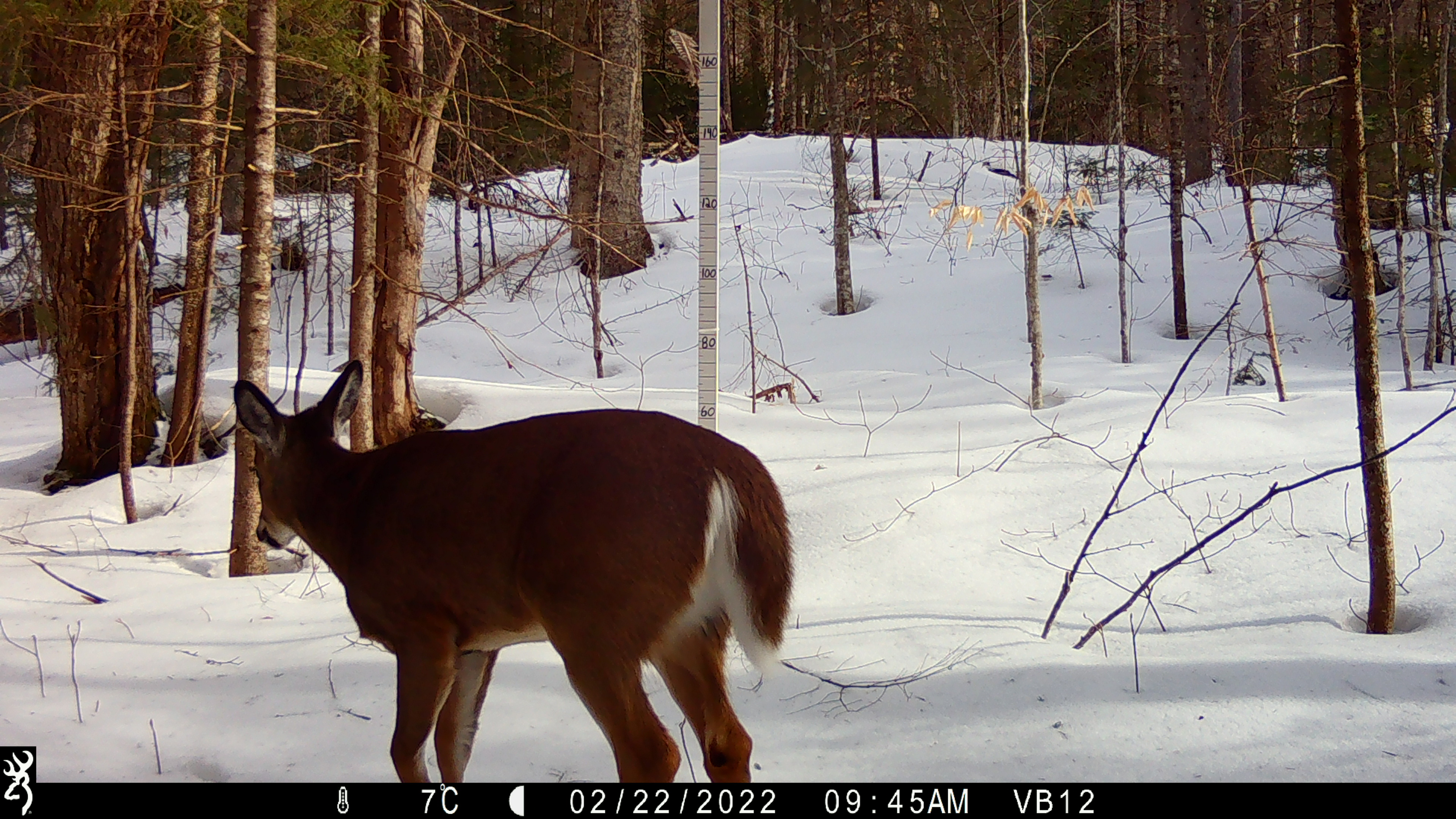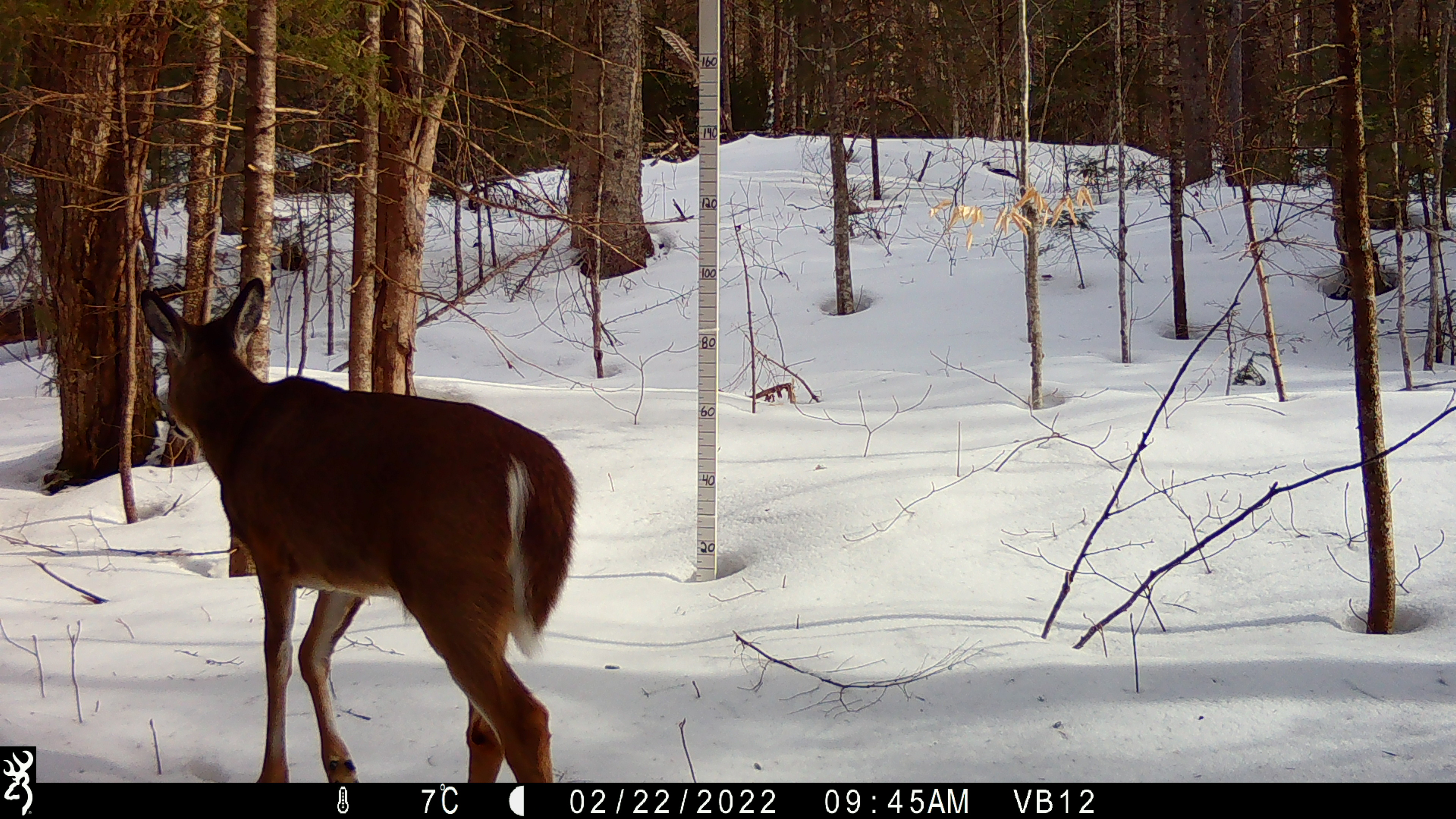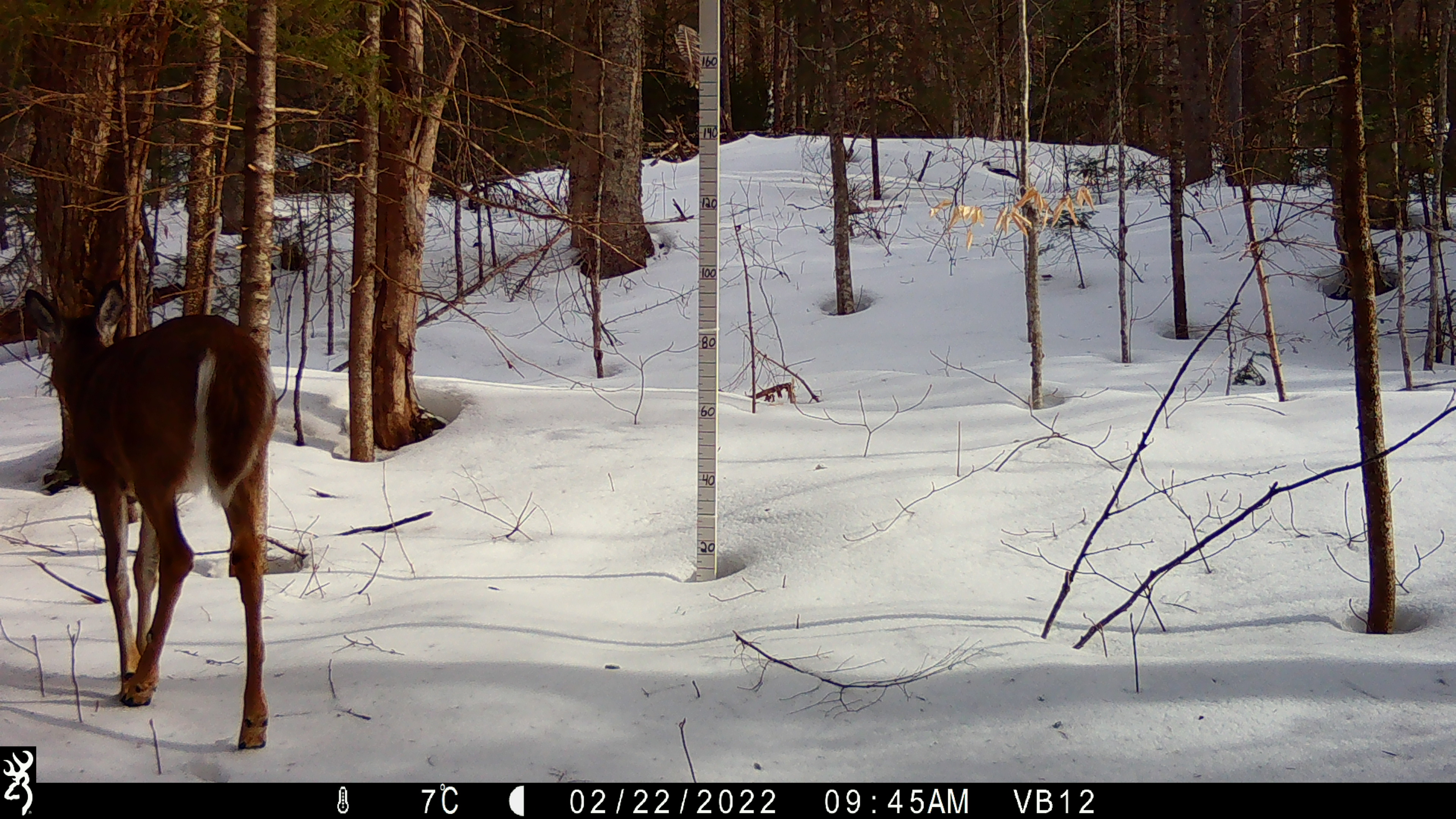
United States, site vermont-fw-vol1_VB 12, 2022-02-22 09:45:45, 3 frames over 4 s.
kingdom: Animalia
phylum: Chordata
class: Mammalia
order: Artiodactyla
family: Cervidae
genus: Odocoileus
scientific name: Odocoileus virginianus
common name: white-tailed deer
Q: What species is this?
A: White-tailed deer (Odocoileus virginianus).